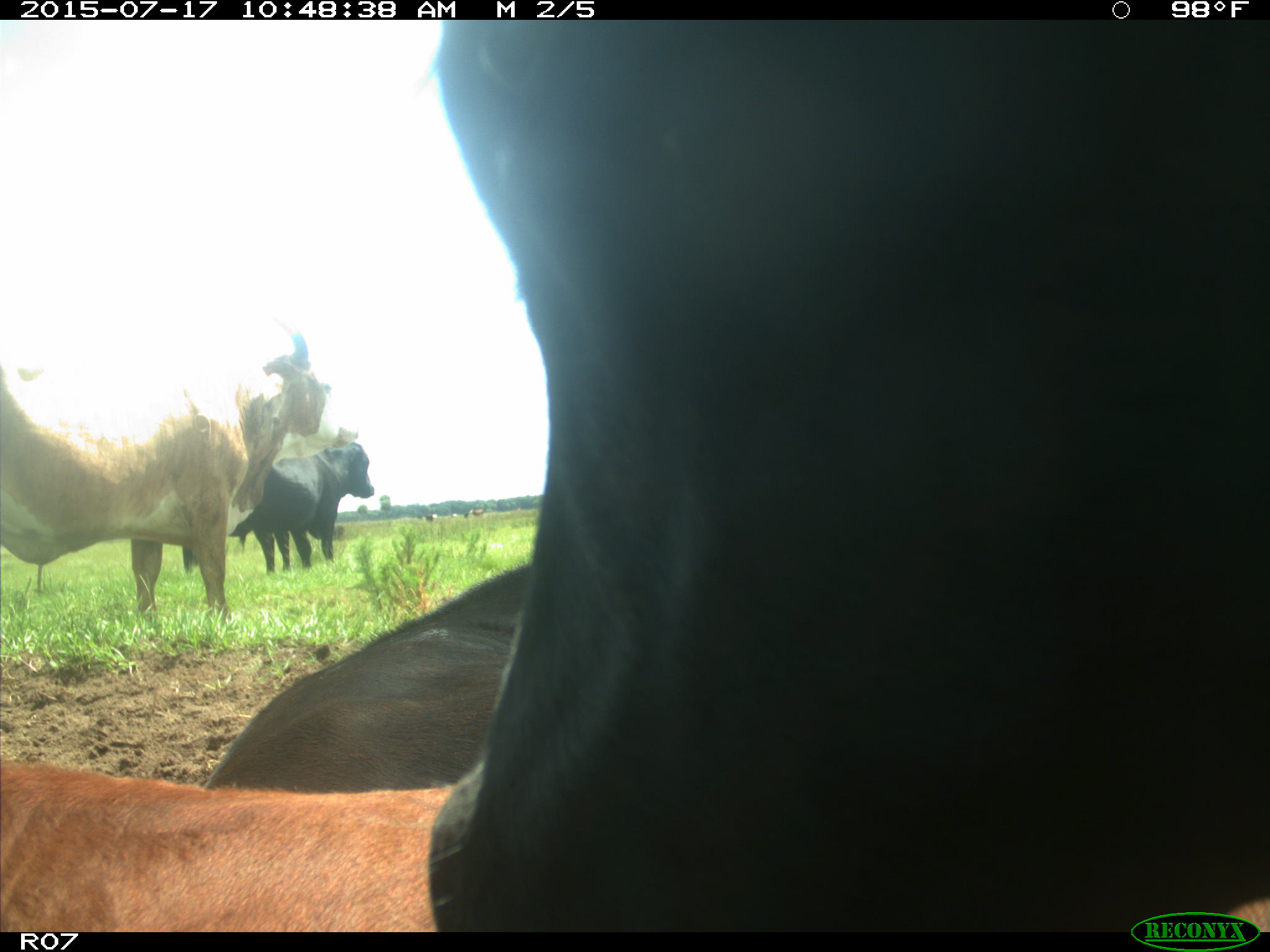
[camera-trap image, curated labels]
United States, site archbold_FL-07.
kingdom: Animalia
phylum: Chordata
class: Mammalia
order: Artiodactyla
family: Bovidae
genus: Bos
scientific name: Bos taurus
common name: domestic cow